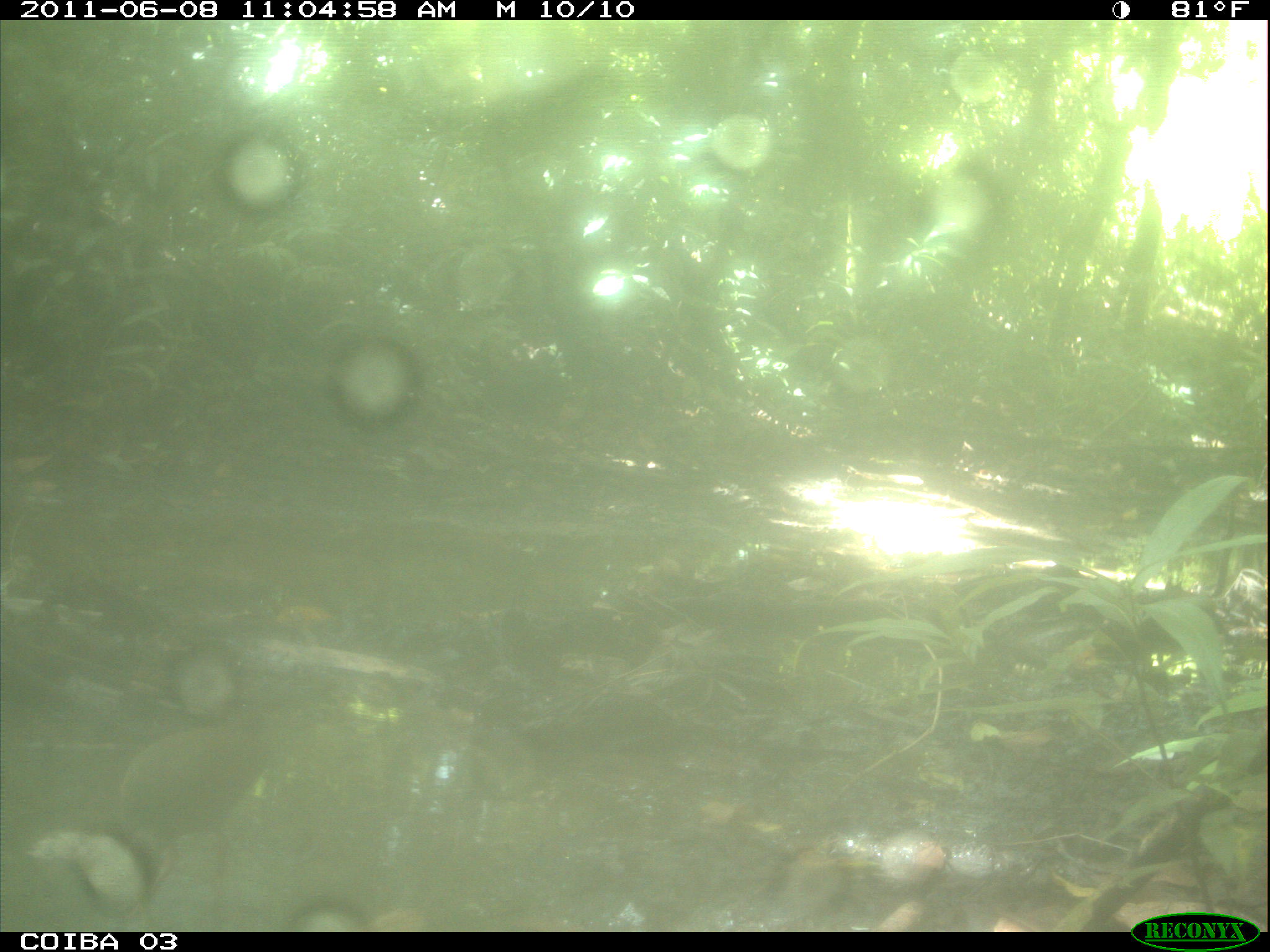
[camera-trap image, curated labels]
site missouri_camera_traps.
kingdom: Animalia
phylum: Chordata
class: Aves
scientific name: Aves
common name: bird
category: bird spec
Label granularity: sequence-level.